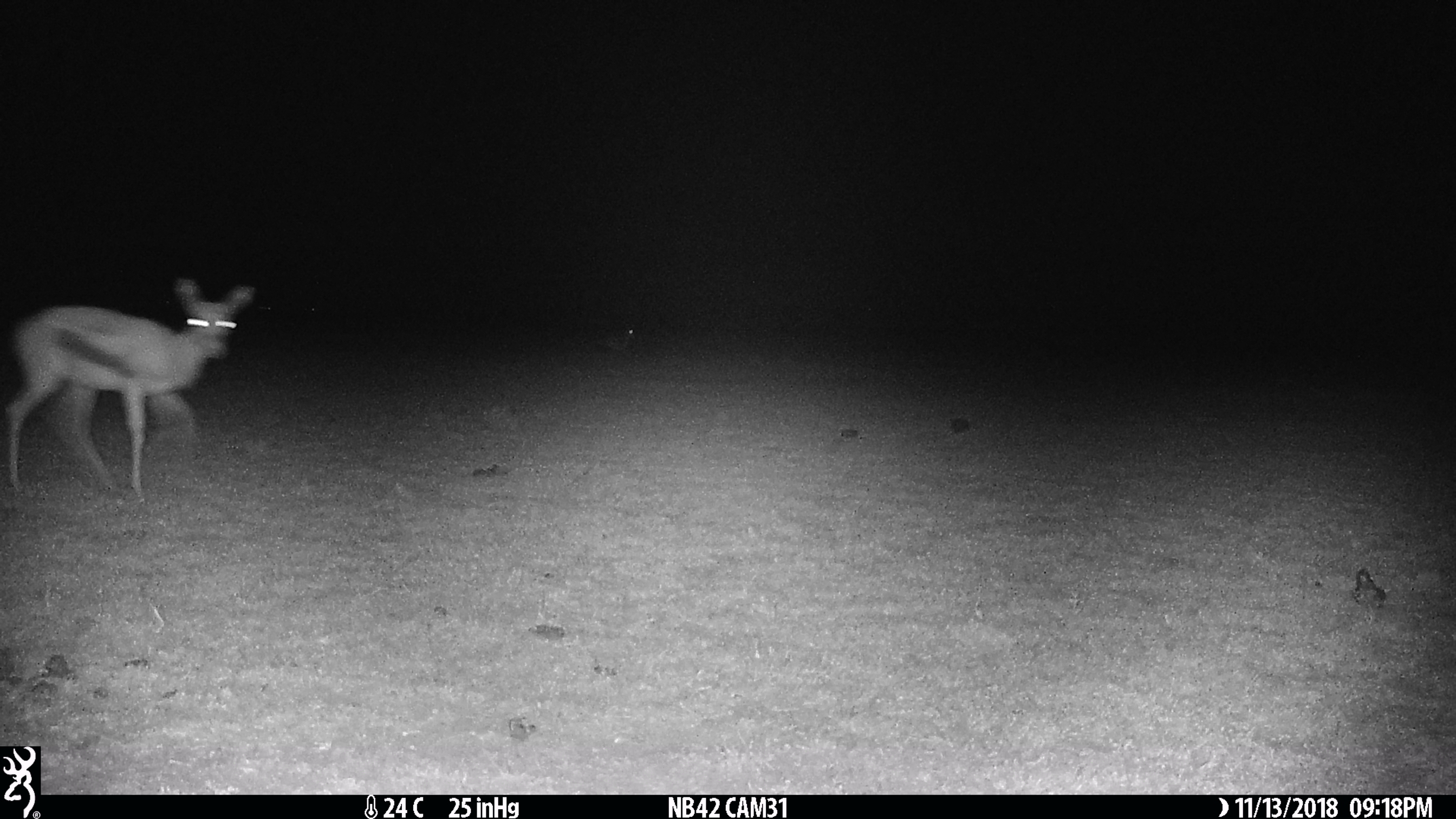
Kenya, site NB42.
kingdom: Animalia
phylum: Chordata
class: Mammalia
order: Artiodactyla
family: Bovidae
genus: Eudorcas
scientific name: Eudorcas thomsonii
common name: thomon's gazelle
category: gazelle thomsons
Gazelle thomsons (thomon's gazelle) (Eudorcas thomsonii).